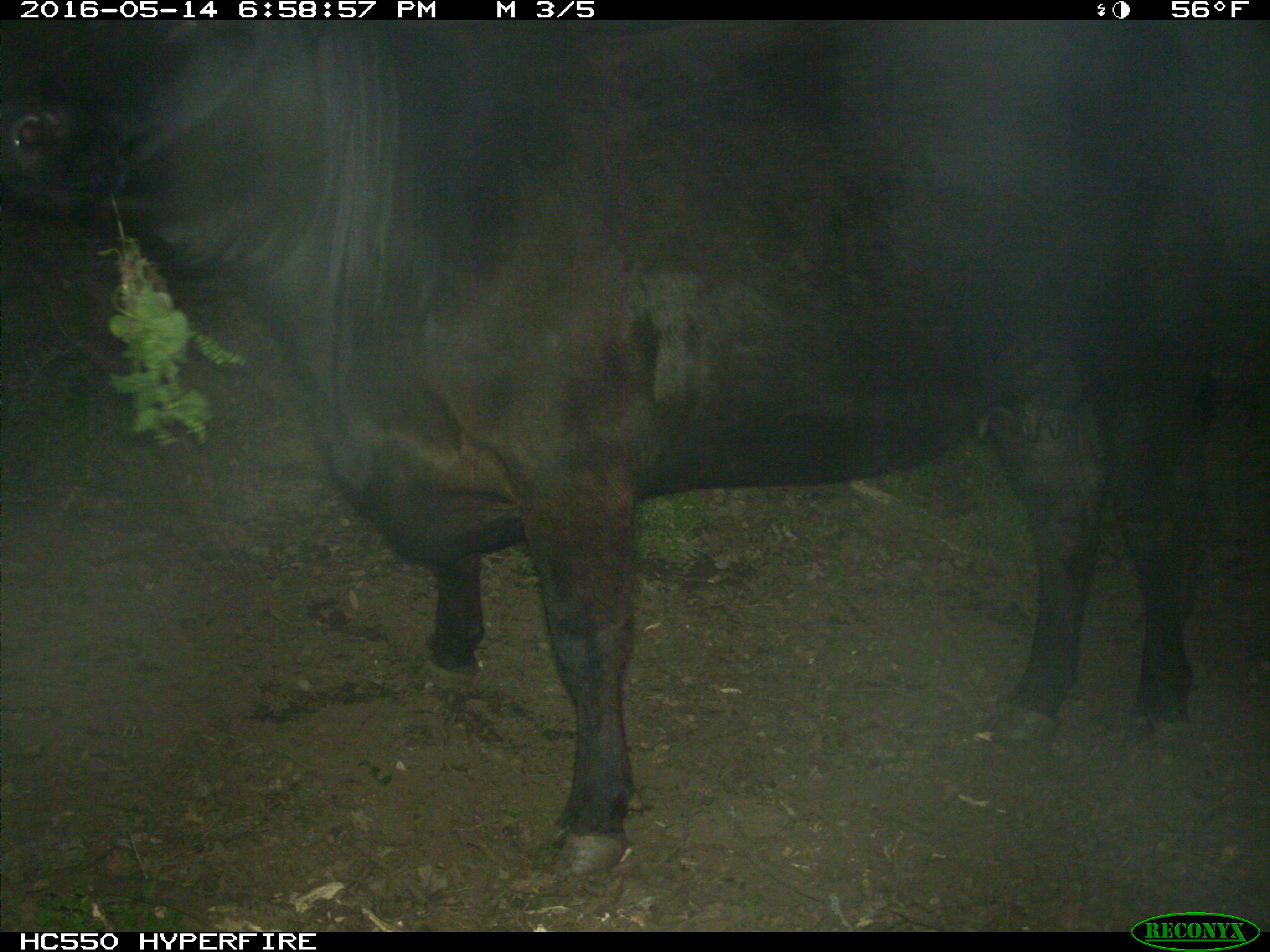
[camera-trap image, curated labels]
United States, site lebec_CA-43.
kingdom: Animalia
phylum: Chordata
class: Mammalia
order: Artiodactyla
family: Bovidae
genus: Bos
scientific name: Bos taurus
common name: domestic cow